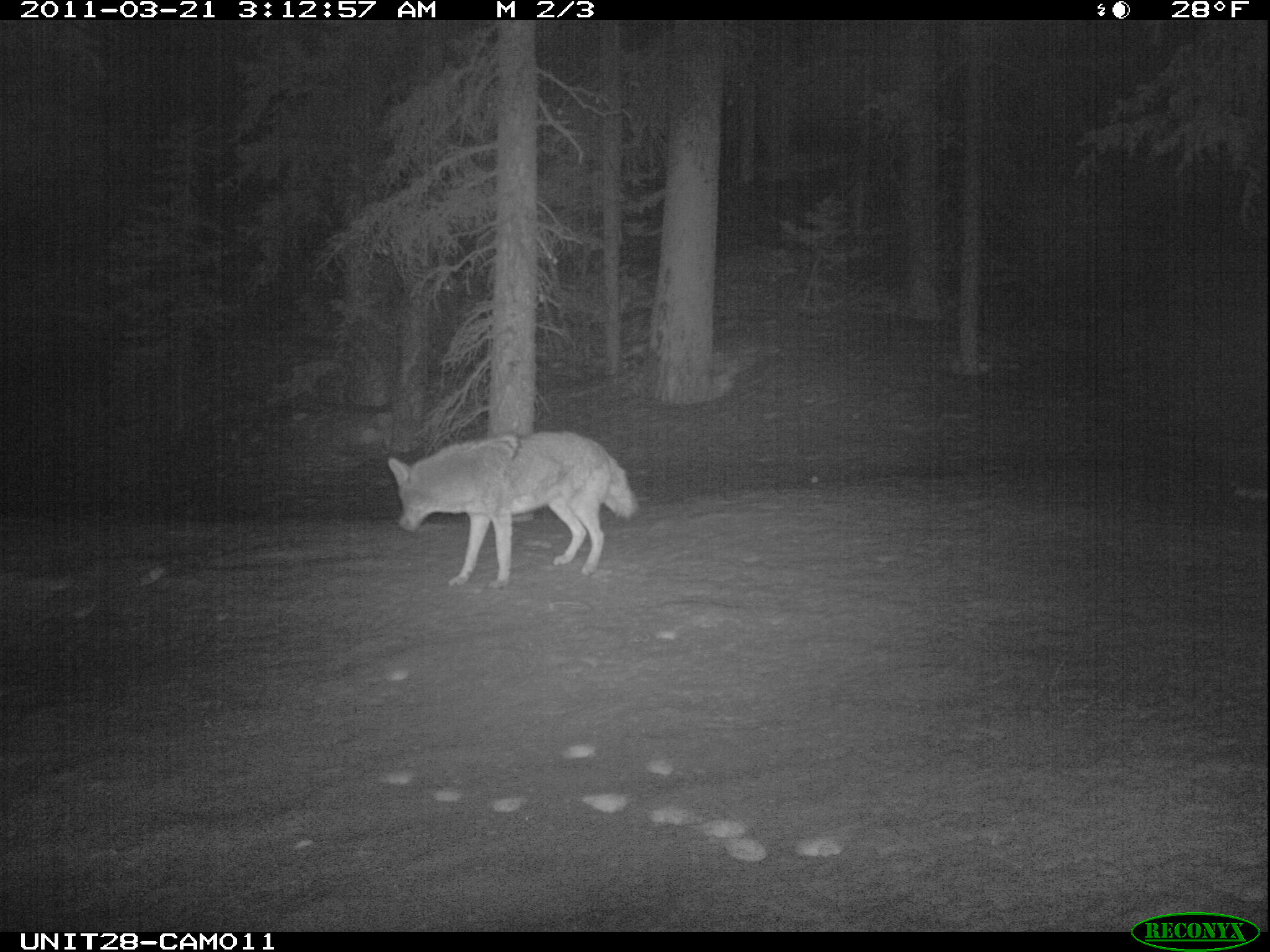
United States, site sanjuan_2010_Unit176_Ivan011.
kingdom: Animalia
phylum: Chordata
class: Mammalia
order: Carnivora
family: Canidae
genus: Canis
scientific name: Canis latrans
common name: coyote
Canis latrans (coyote).